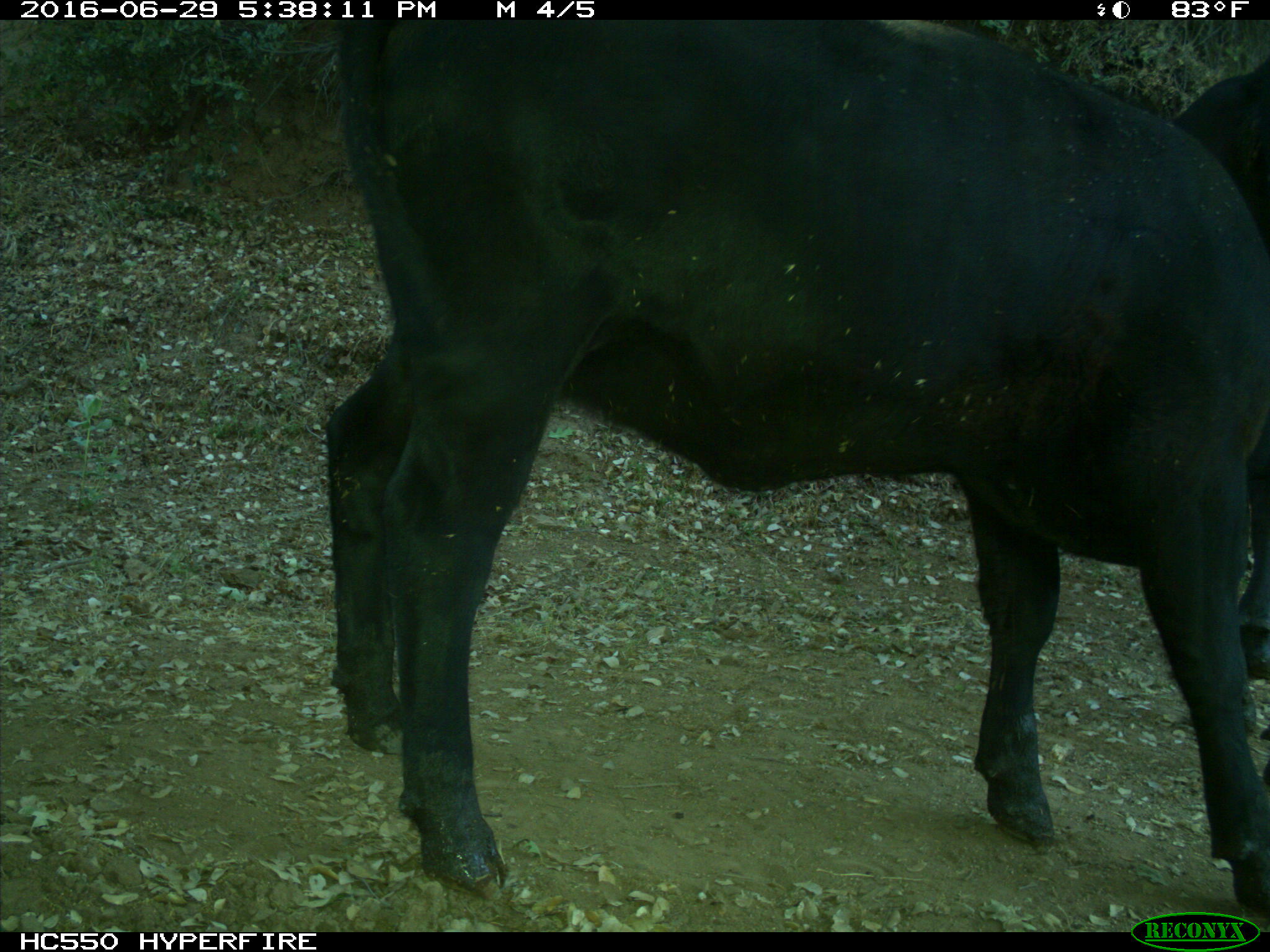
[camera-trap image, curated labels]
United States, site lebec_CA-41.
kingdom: Animalia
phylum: Chordata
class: Mammalia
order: Artiodactyla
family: Bovidae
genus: Bos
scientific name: Bos taurus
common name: domestic cow